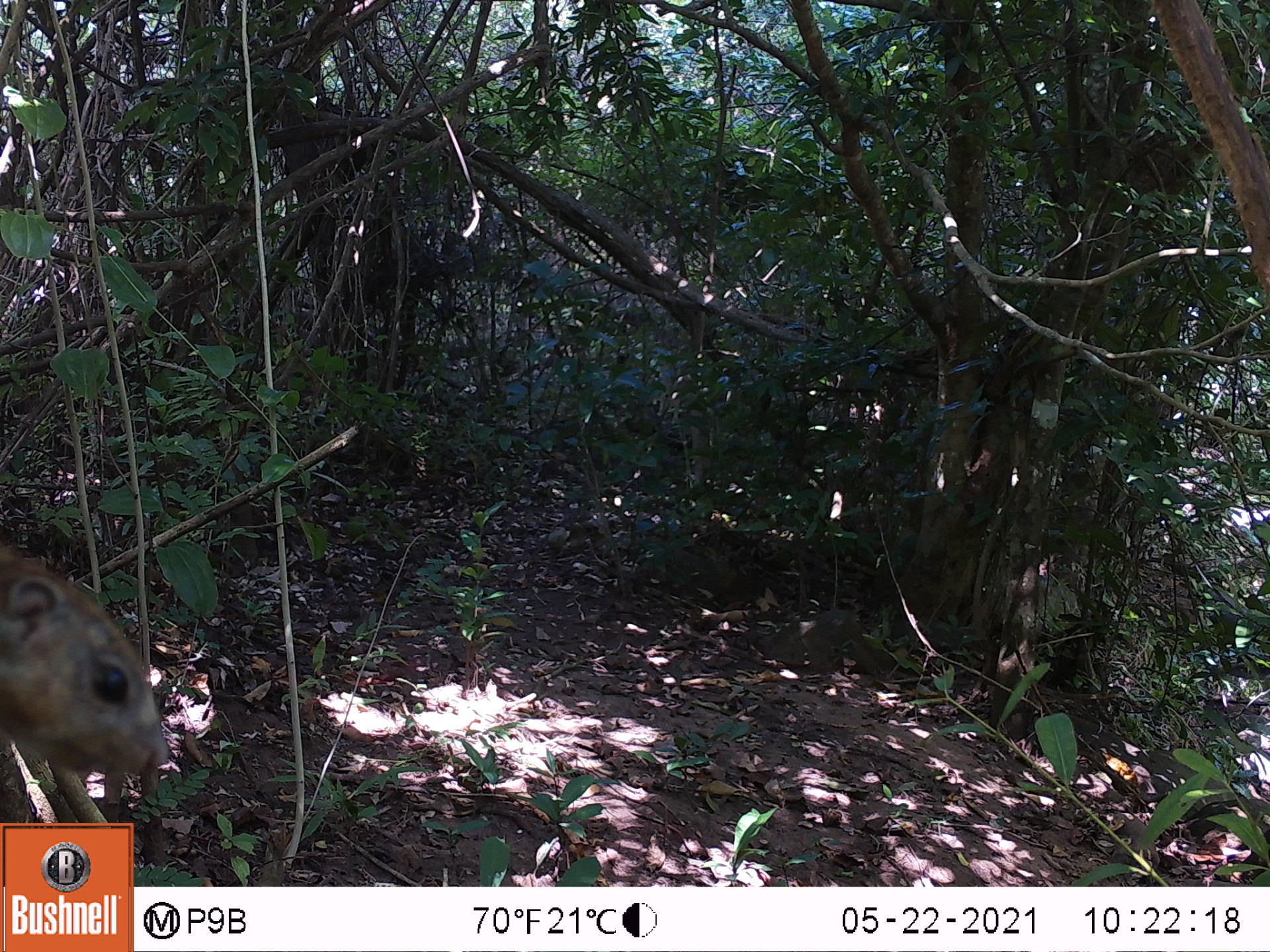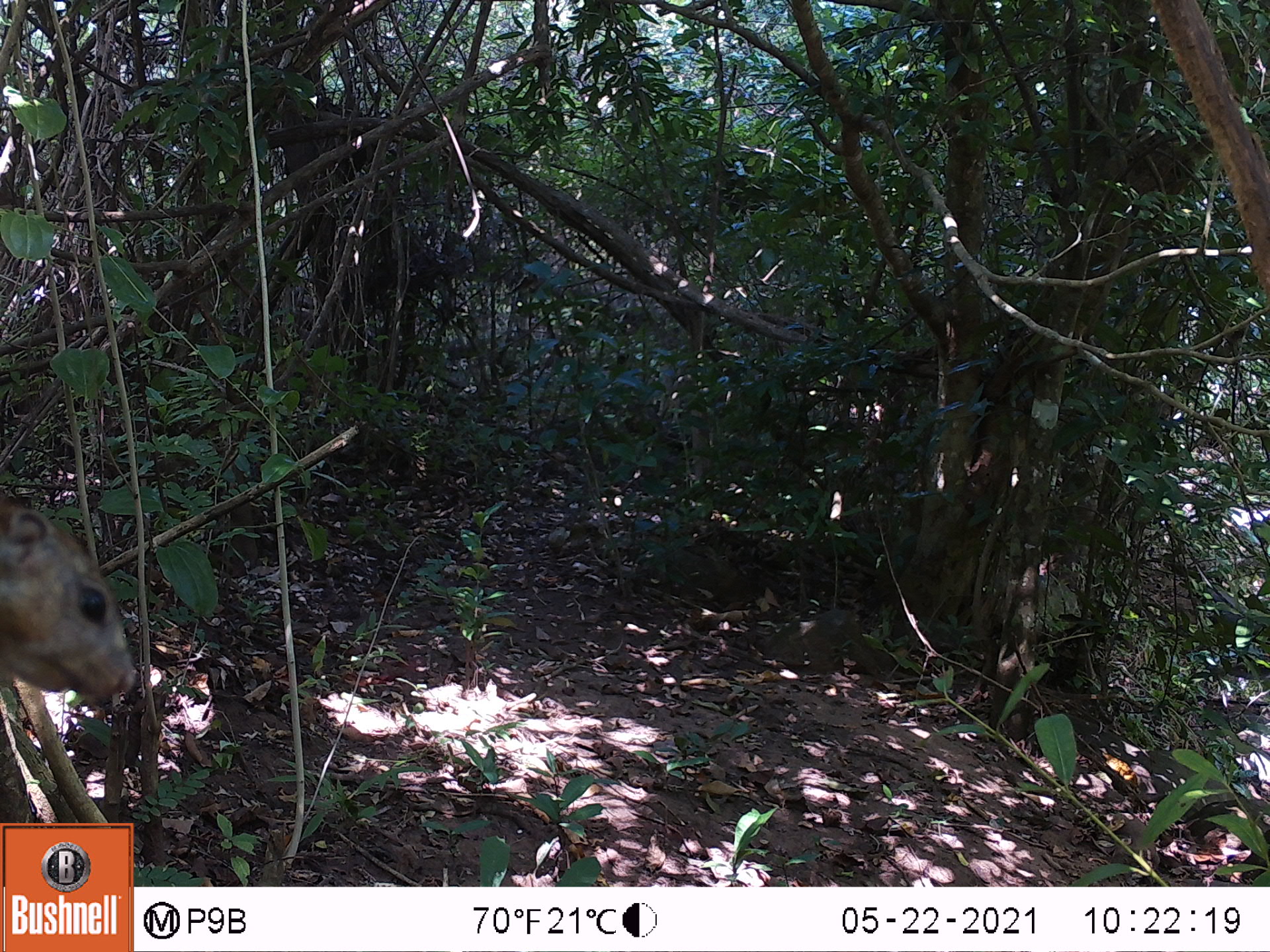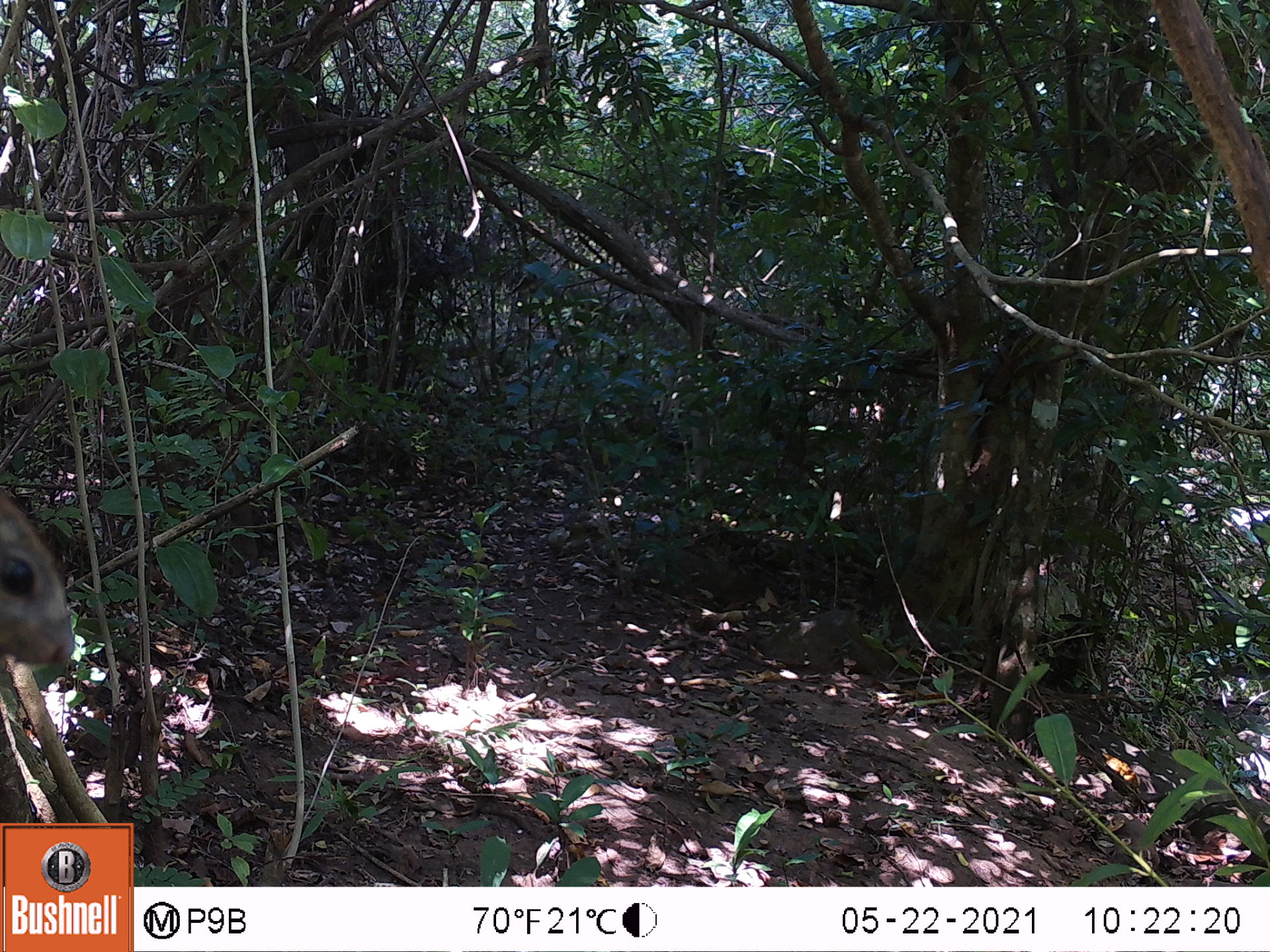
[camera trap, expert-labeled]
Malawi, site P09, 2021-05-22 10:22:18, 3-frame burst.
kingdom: Animalia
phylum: Chordata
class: Mammalia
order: Rodentia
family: Sciuridae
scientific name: Sciuridae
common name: squirrel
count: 1